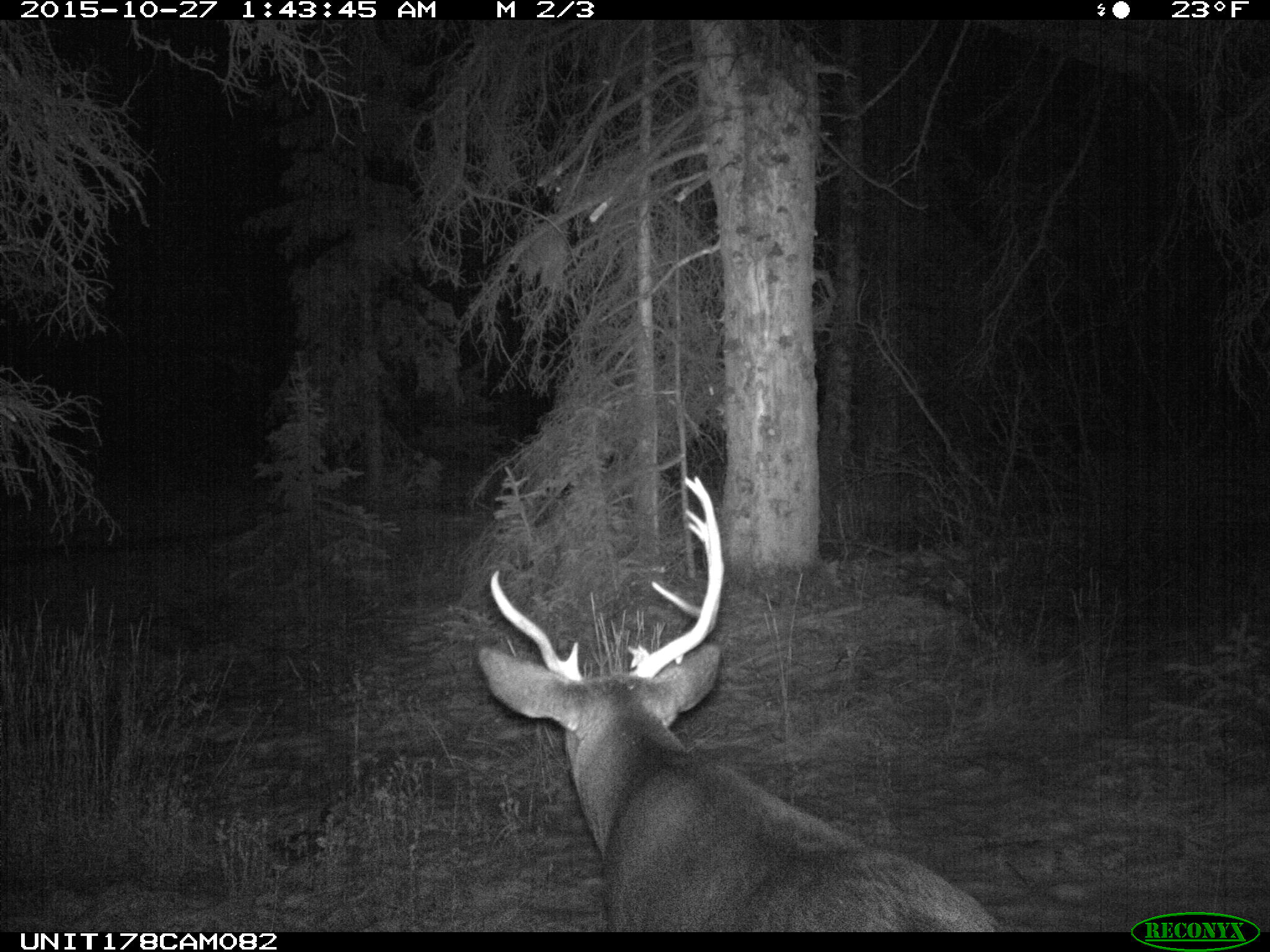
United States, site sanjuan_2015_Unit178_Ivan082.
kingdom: Animalia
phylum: Chordata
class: Mammalia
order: Artiodactyla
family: Cervidae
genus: Odocoileus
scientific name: Odocoileus hemionus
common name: mule deer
Odocoileus hemionus (mule deer).